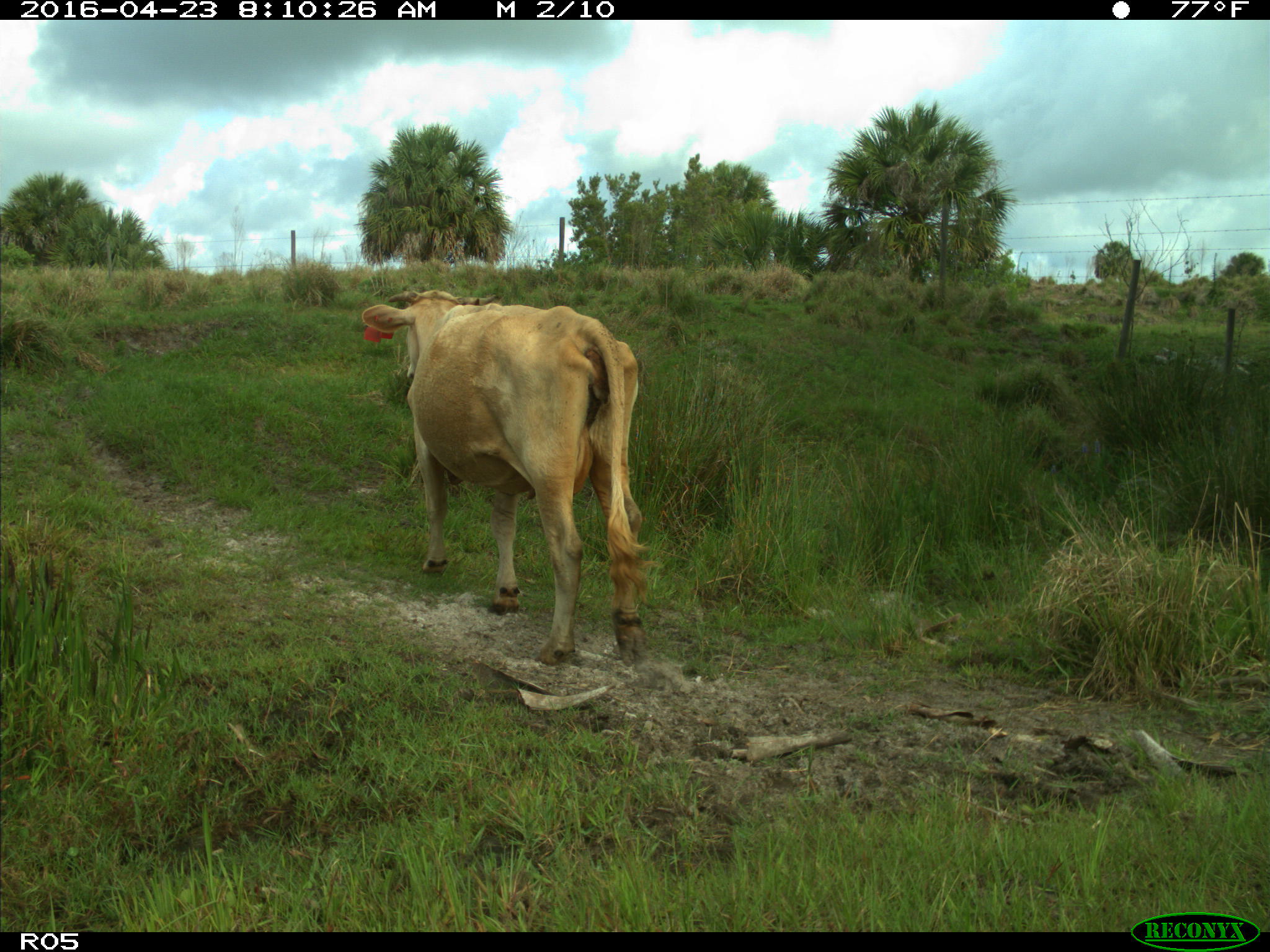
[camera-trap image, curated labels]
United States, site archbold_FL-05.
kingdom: Animalia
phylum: Chordata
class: Mammalia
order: Artiodactyla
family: Bovidae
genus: Bos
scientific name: Bos taurus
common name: domestic cow